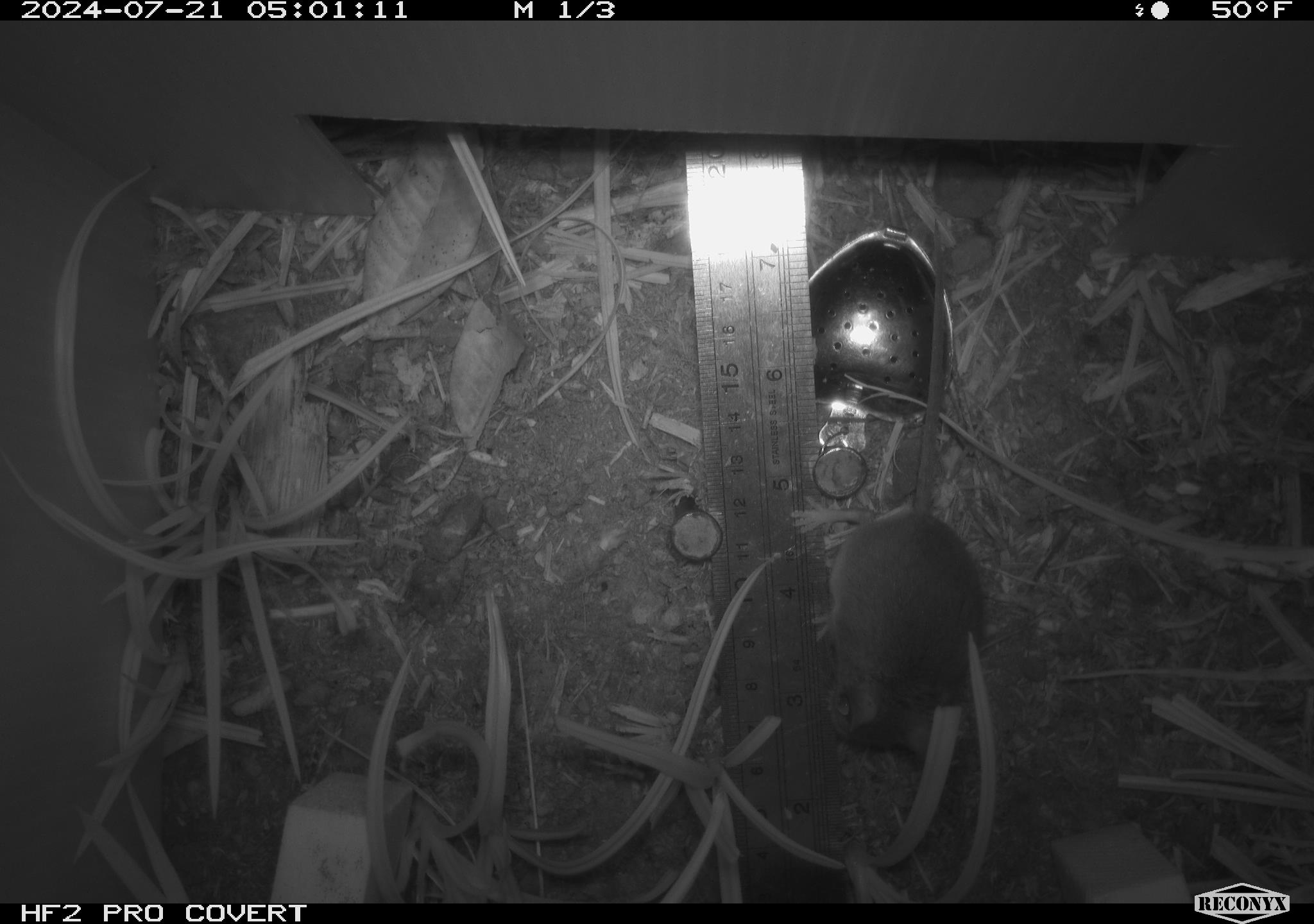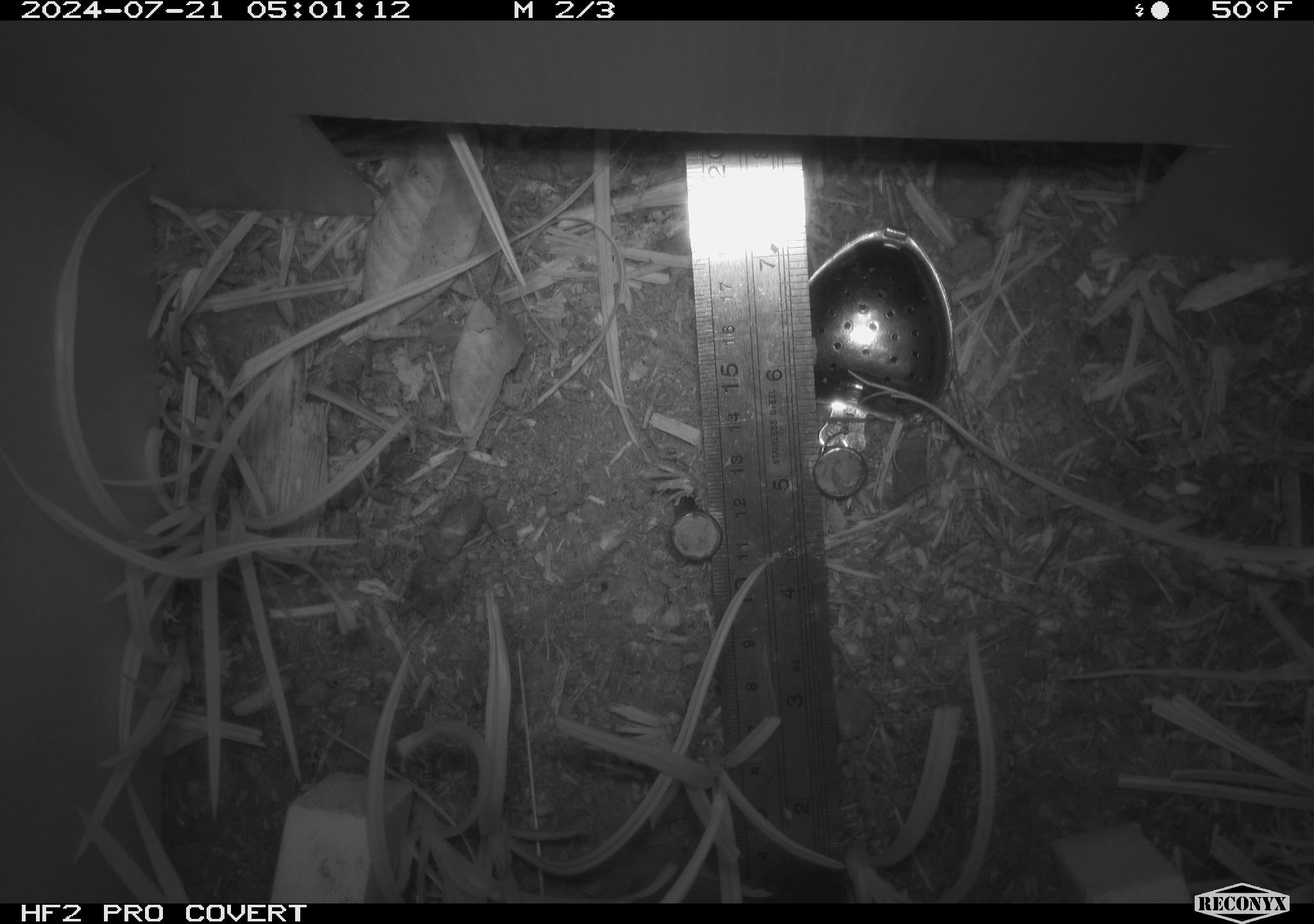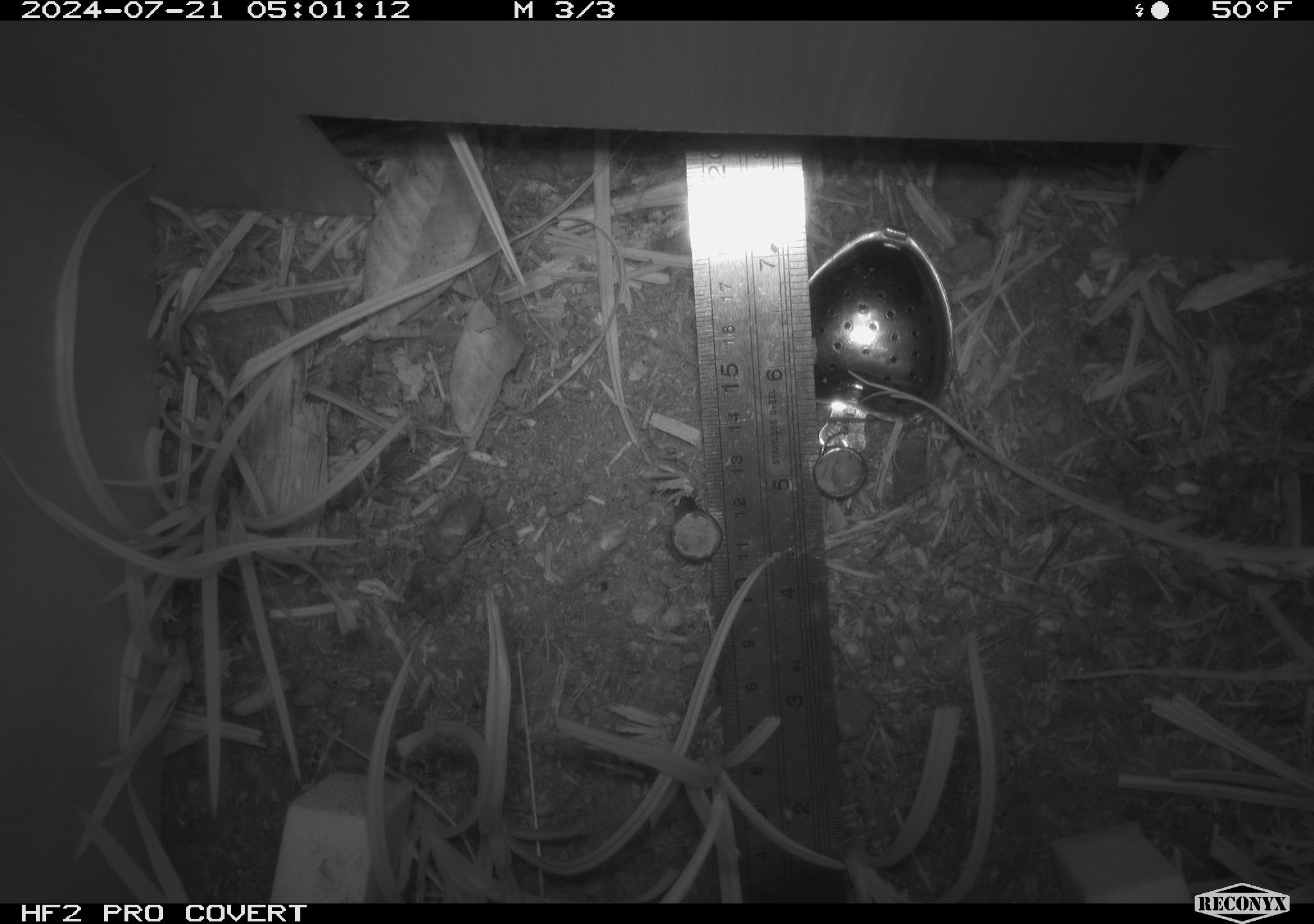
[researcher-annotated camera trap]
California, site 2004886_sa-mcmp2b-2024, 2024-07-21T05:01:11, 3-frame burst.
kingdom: Animalia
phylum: Chordata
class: Mammalia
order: Rodentia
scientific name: Rodentia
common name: mouse species